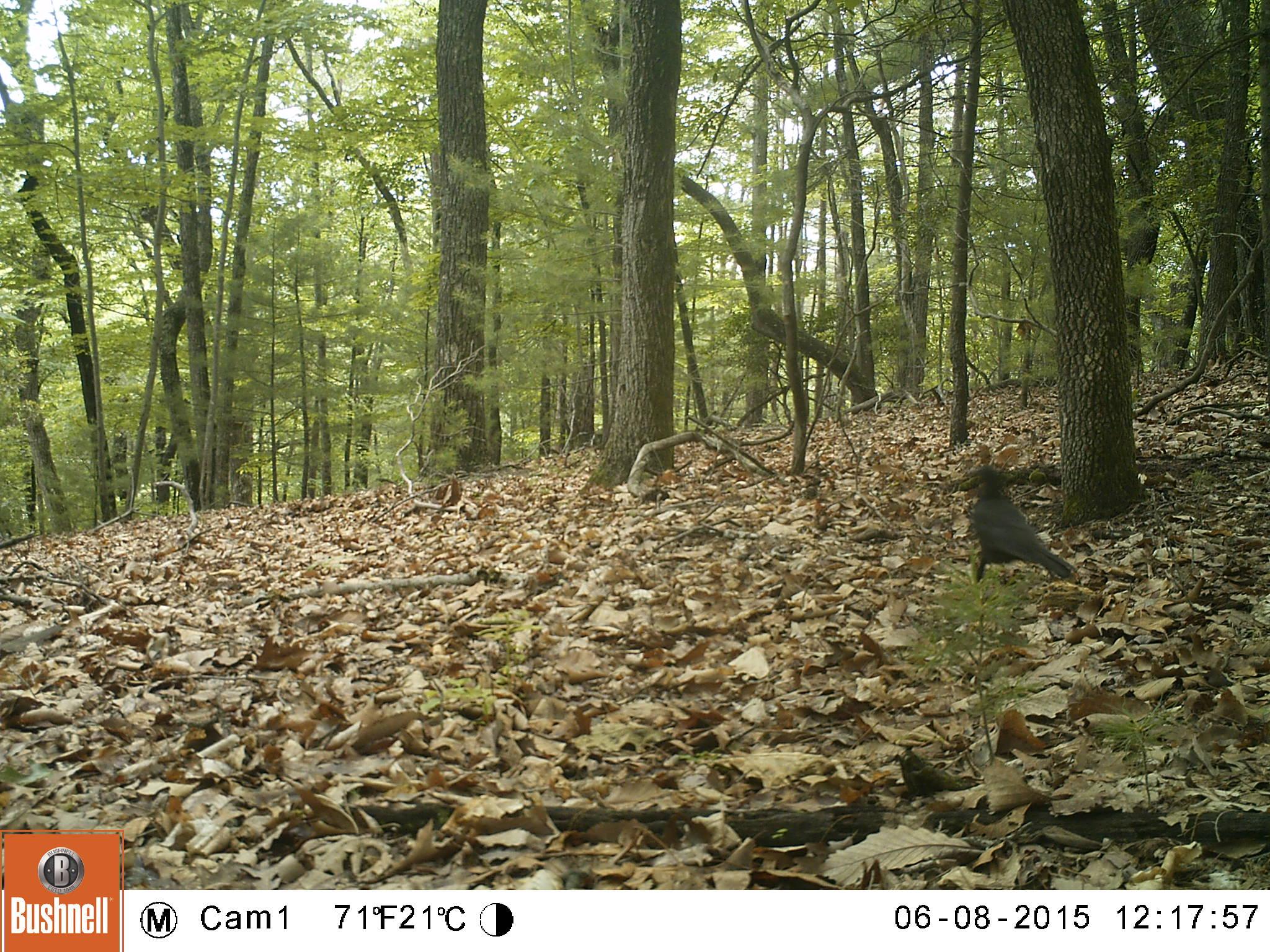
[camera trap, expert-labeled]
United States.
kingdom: Animalia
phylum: Chordata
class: Aves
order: Passeriformes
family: Corvidae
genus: Corvus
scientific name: Corvus brachyrhynchos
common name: american crow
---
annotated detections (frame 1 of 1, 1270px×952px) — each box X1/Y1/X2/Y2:
American Crow: 959/461/1087/581